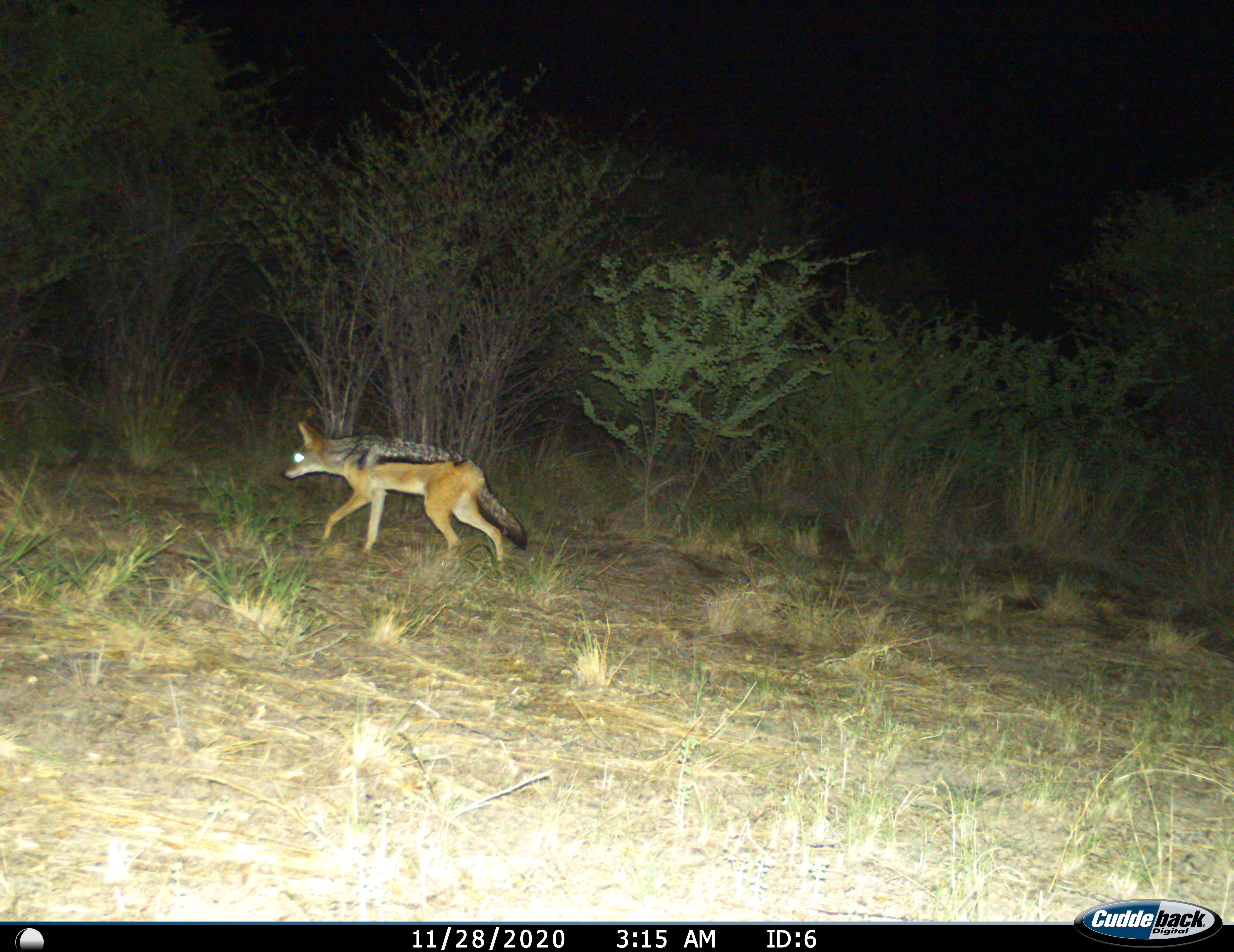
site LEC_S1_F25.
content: unidentified animal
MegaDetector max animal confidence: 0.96